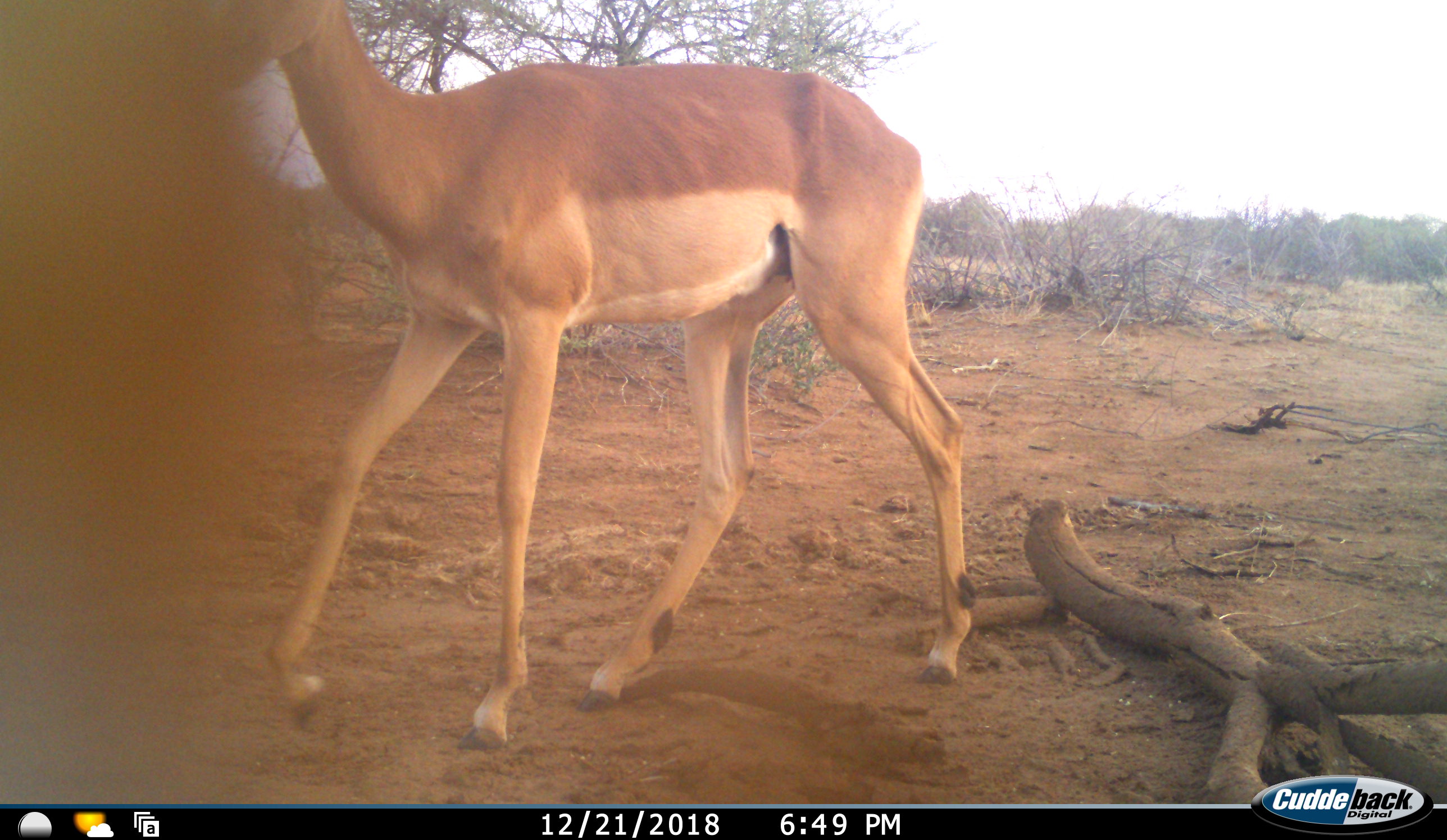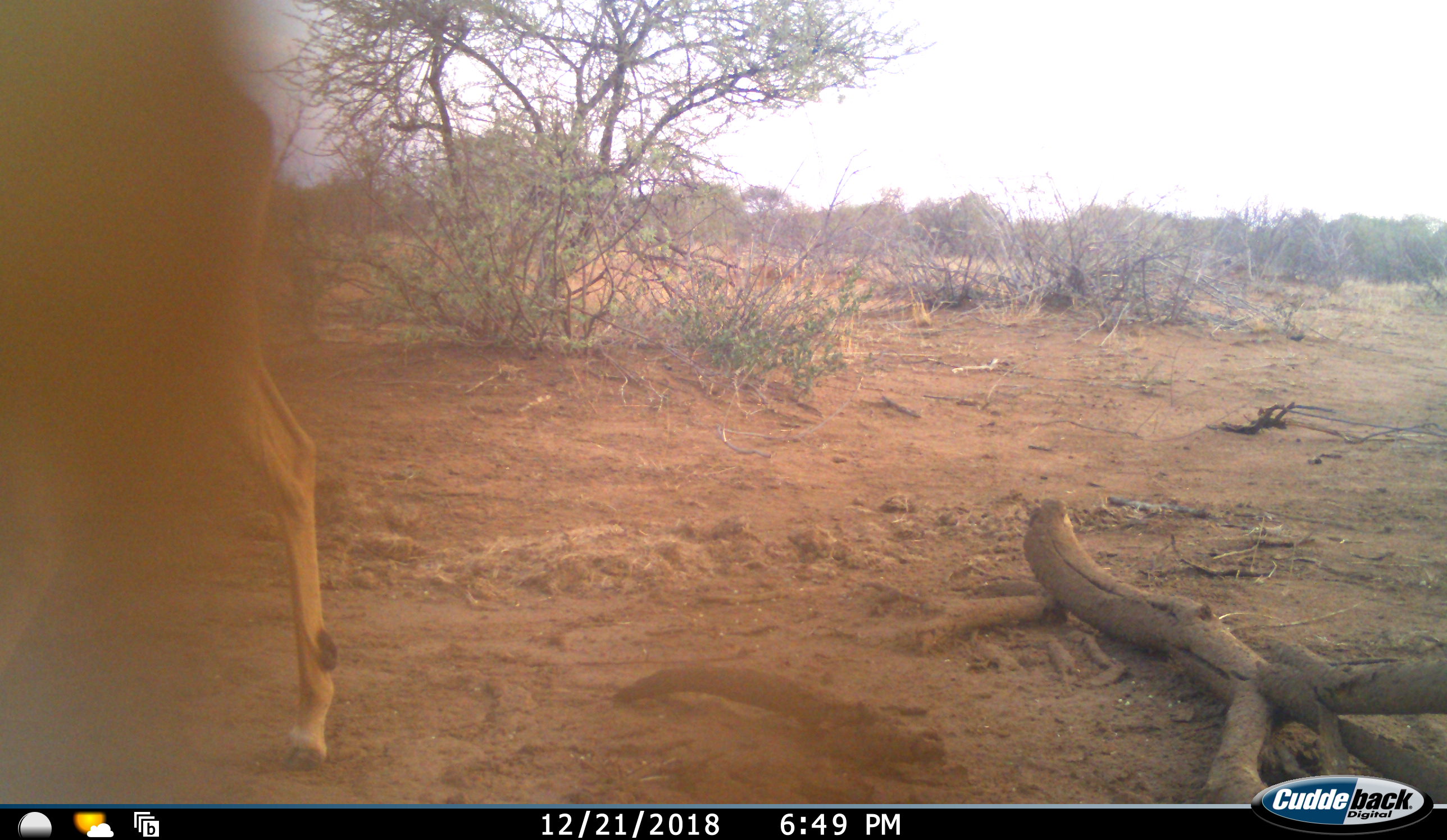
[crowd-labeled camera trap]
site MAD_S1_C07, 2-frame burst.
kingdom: Animalia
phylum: Chordata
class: Mammalia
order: Artiodactyla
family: Bovidae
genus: Aepyceros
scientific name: Aepyceros melampus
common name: impala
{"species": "impala (Aepyceros melampus)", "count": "1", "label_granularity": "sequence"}